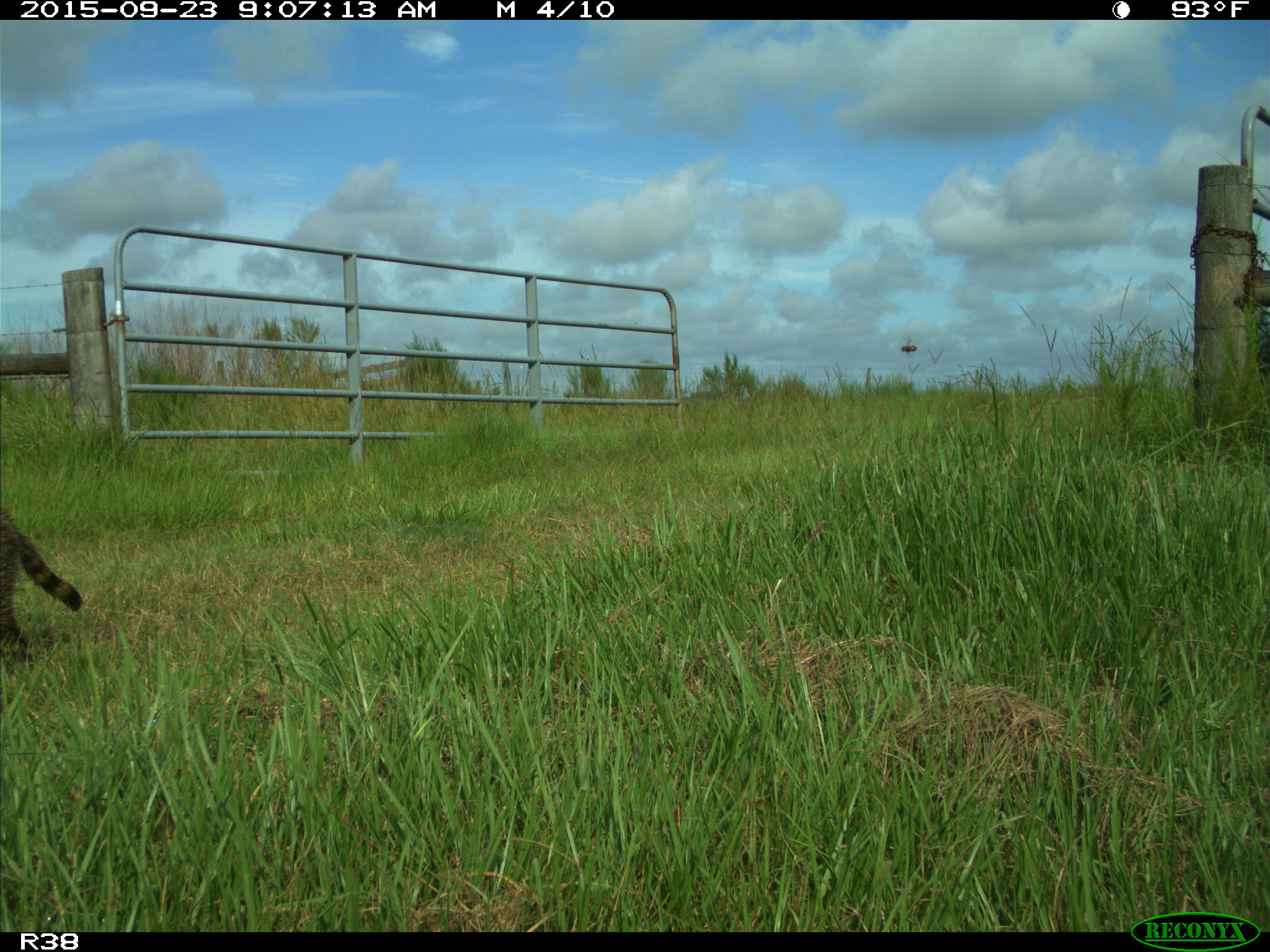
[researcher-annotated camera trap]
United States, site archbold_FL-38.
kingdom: Animalia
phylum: Chordata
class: Mammalia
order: Carnivora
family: Procyonidae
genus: Procyon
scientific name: Procyon lotor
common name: common raccoon